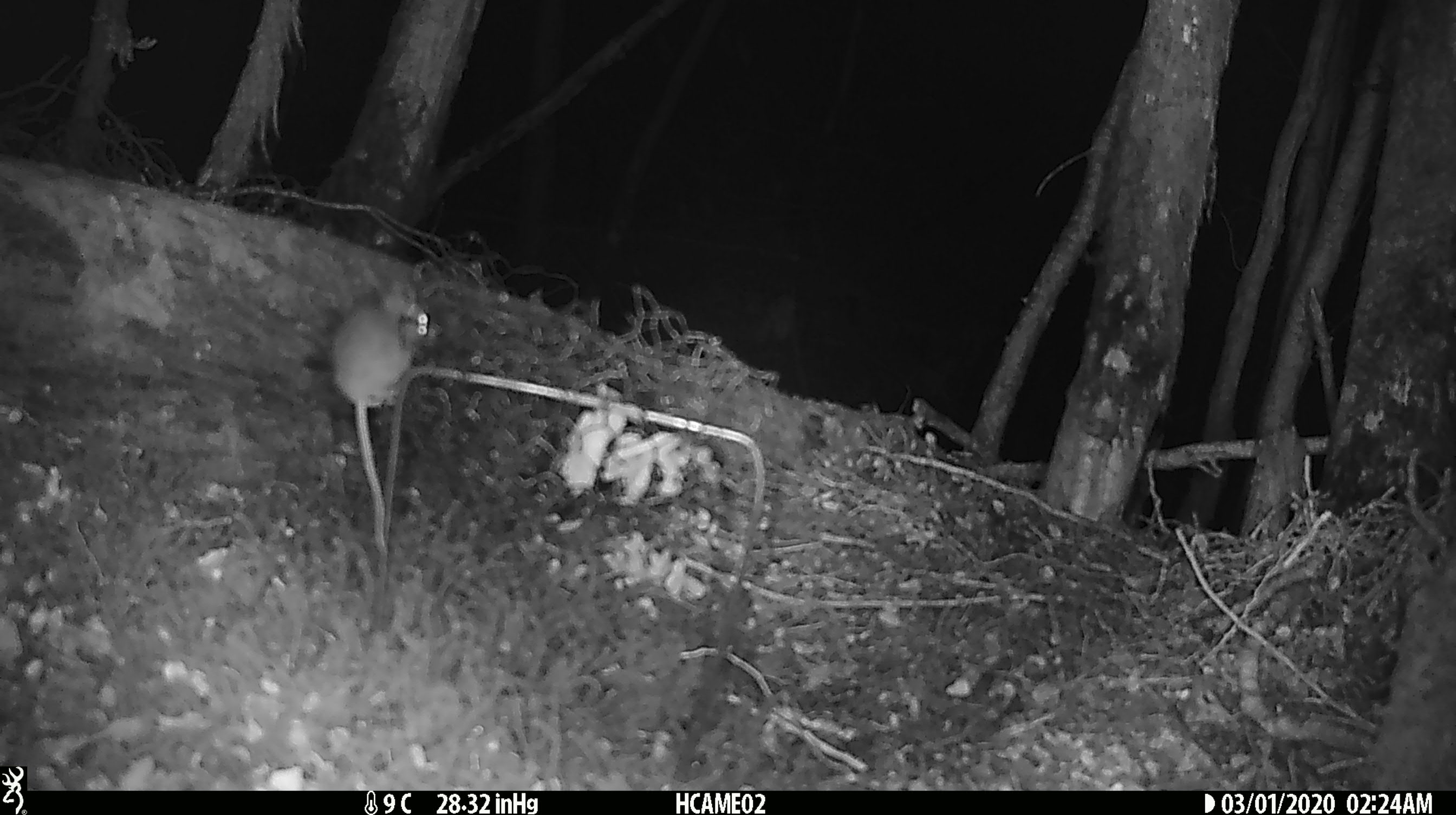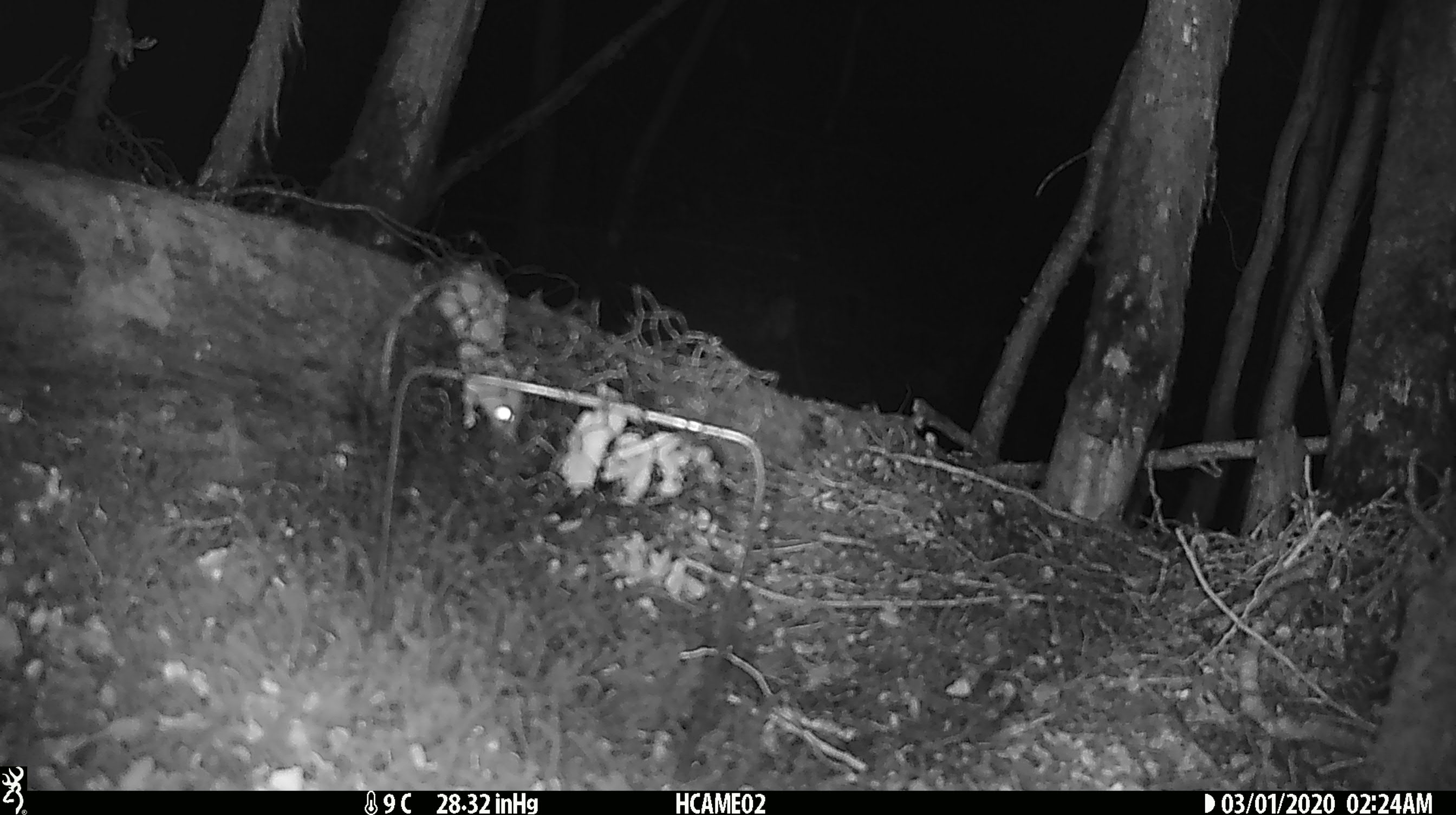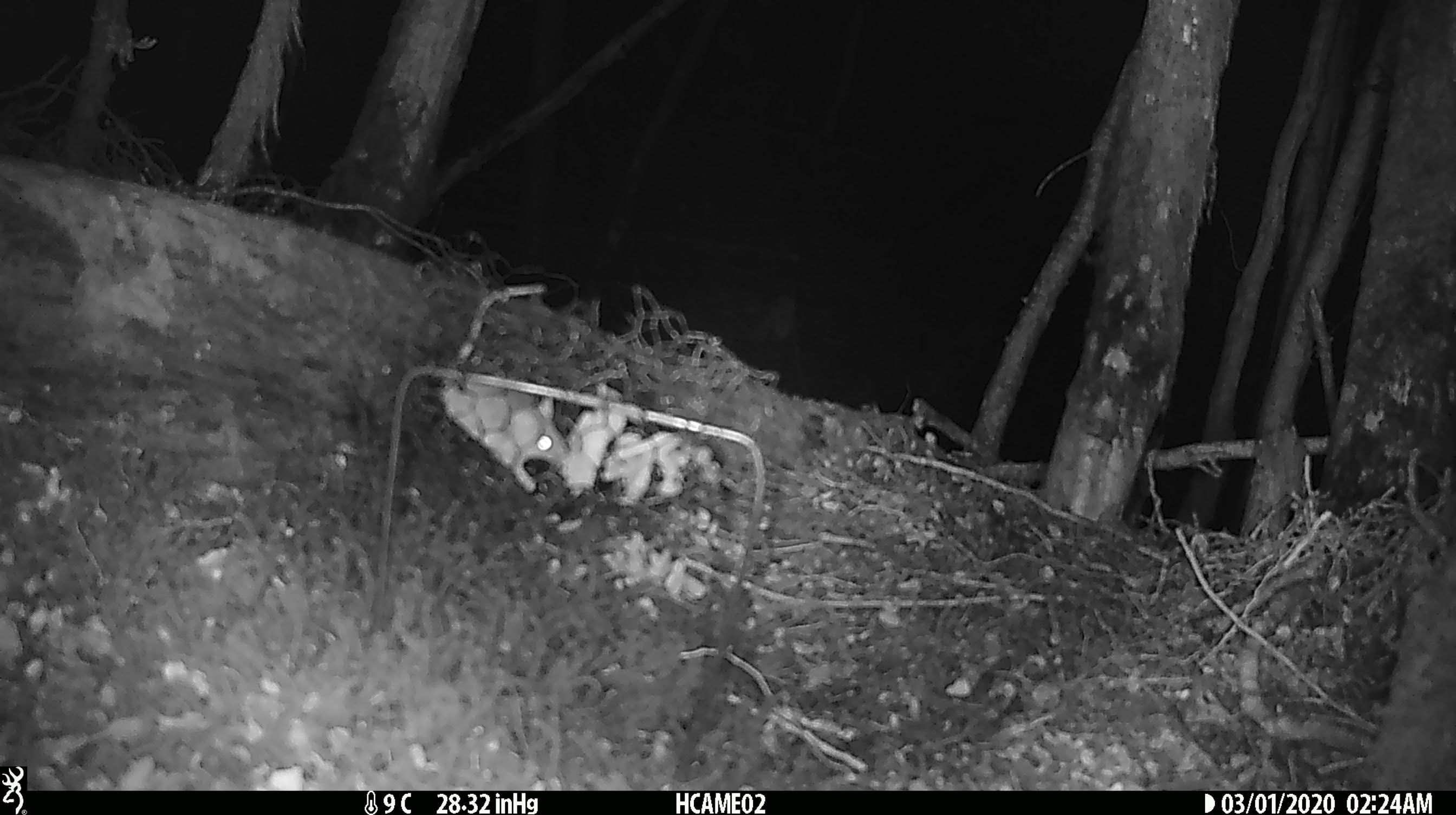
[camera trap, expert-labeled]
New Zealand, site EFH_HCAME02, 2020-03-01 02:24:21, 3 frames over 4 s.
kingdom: Animalia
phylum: Chordata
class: Mammalia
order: Rodentia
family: Muridae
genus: Mus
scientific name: Mus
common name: mouse